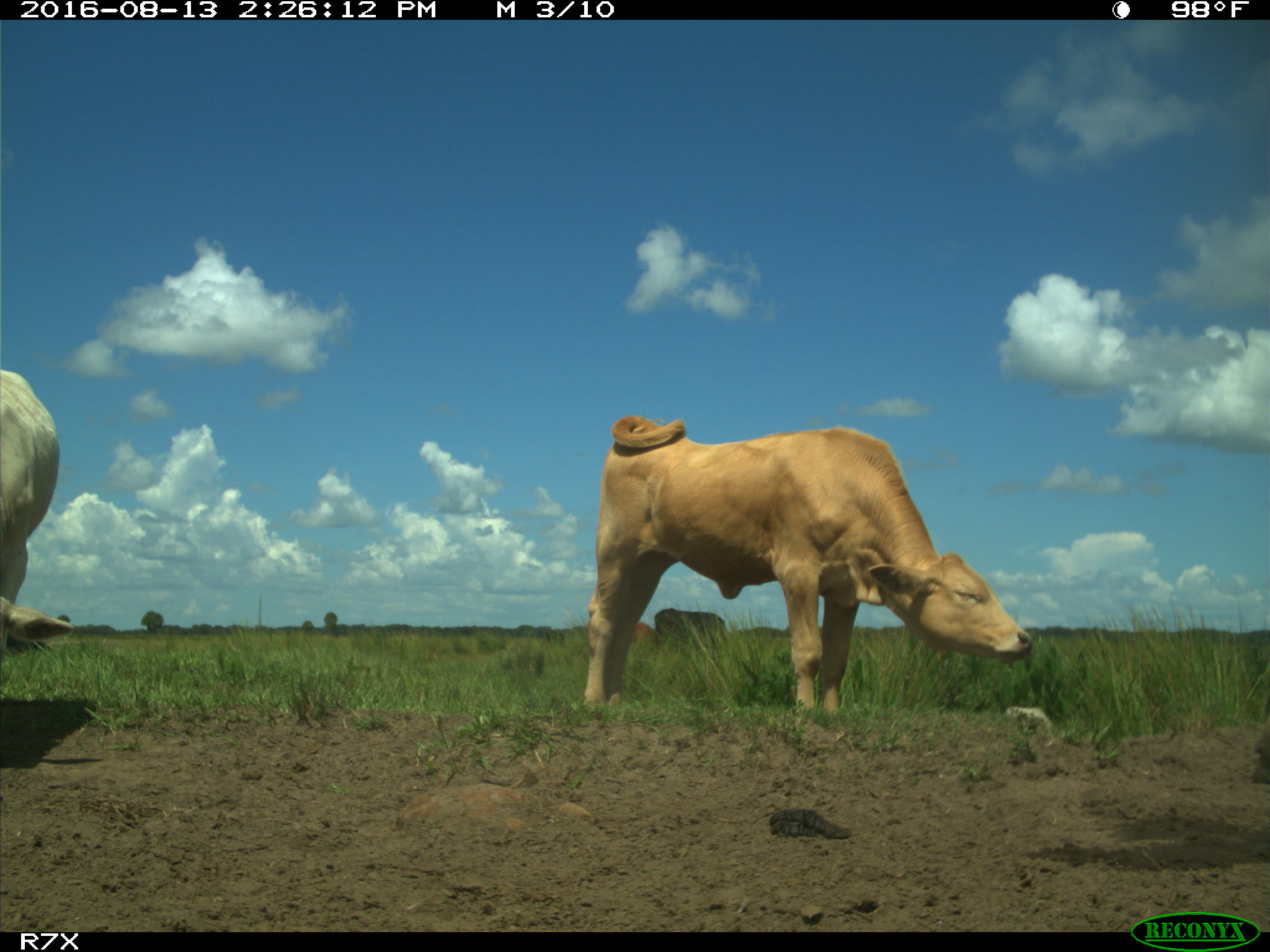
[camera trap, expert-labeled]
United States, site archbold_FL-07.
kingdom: Animalia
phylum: Chordata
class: Mammalia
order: Artiodactyla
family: Bovidae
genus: Bos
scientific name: Bos taurus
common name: domestic cow